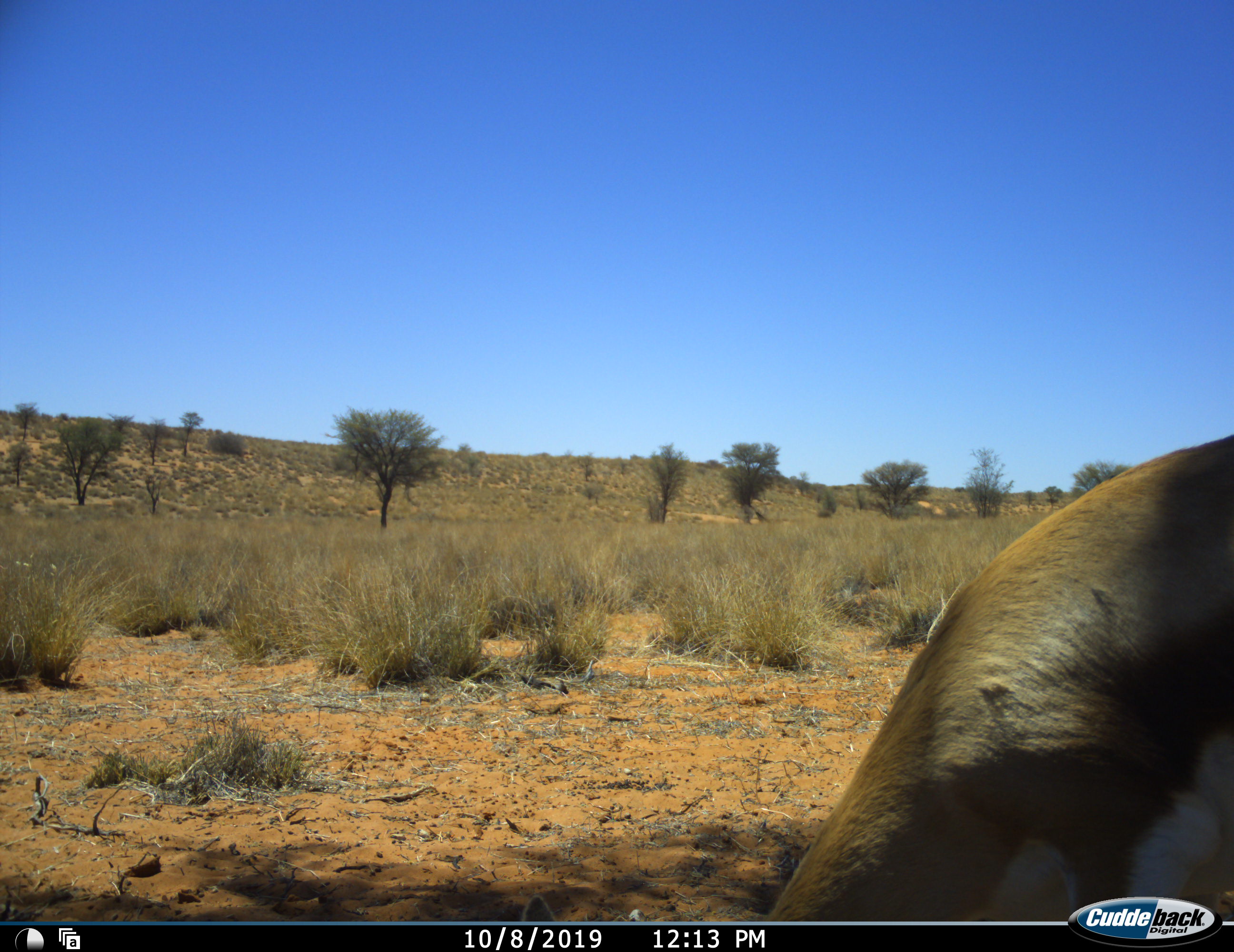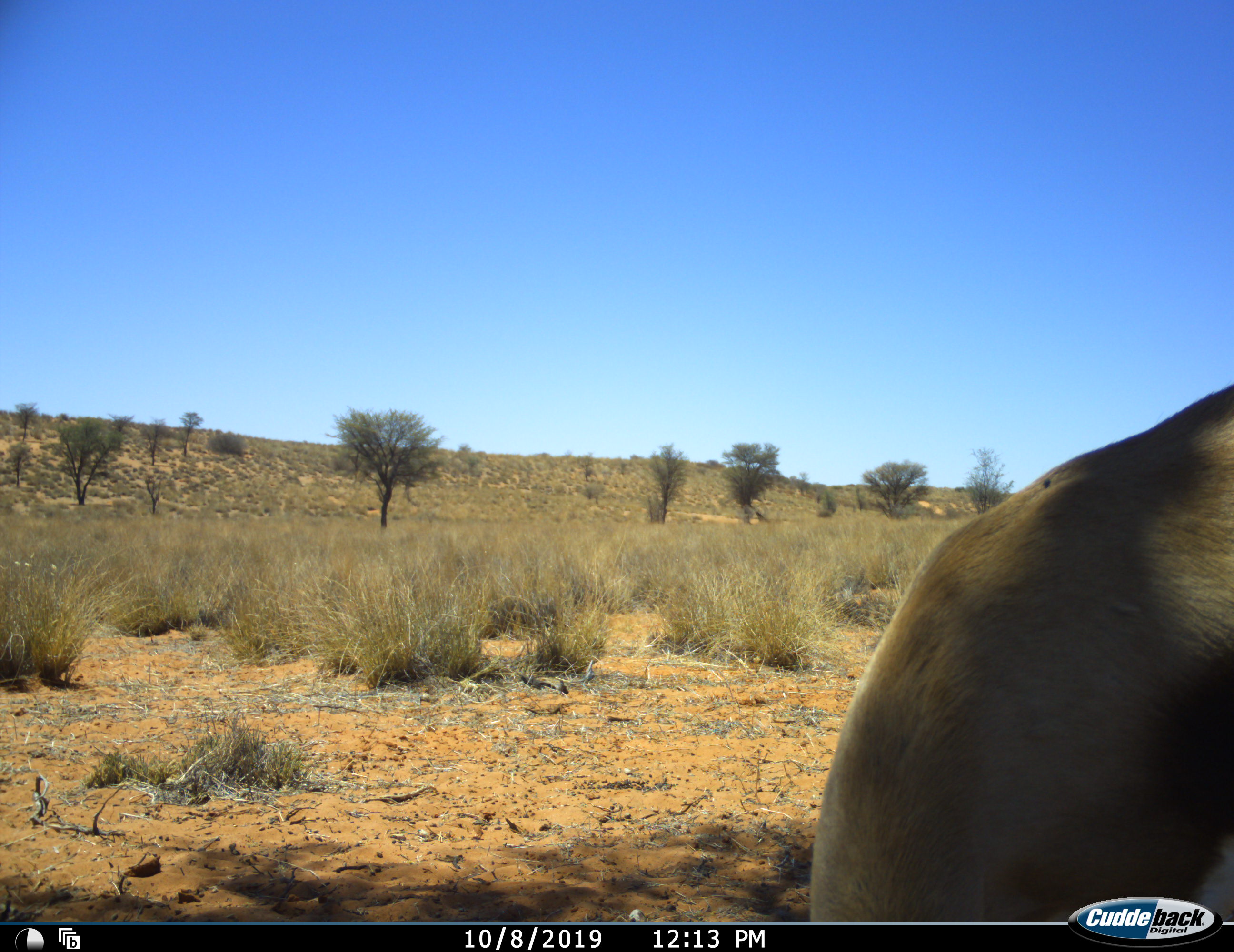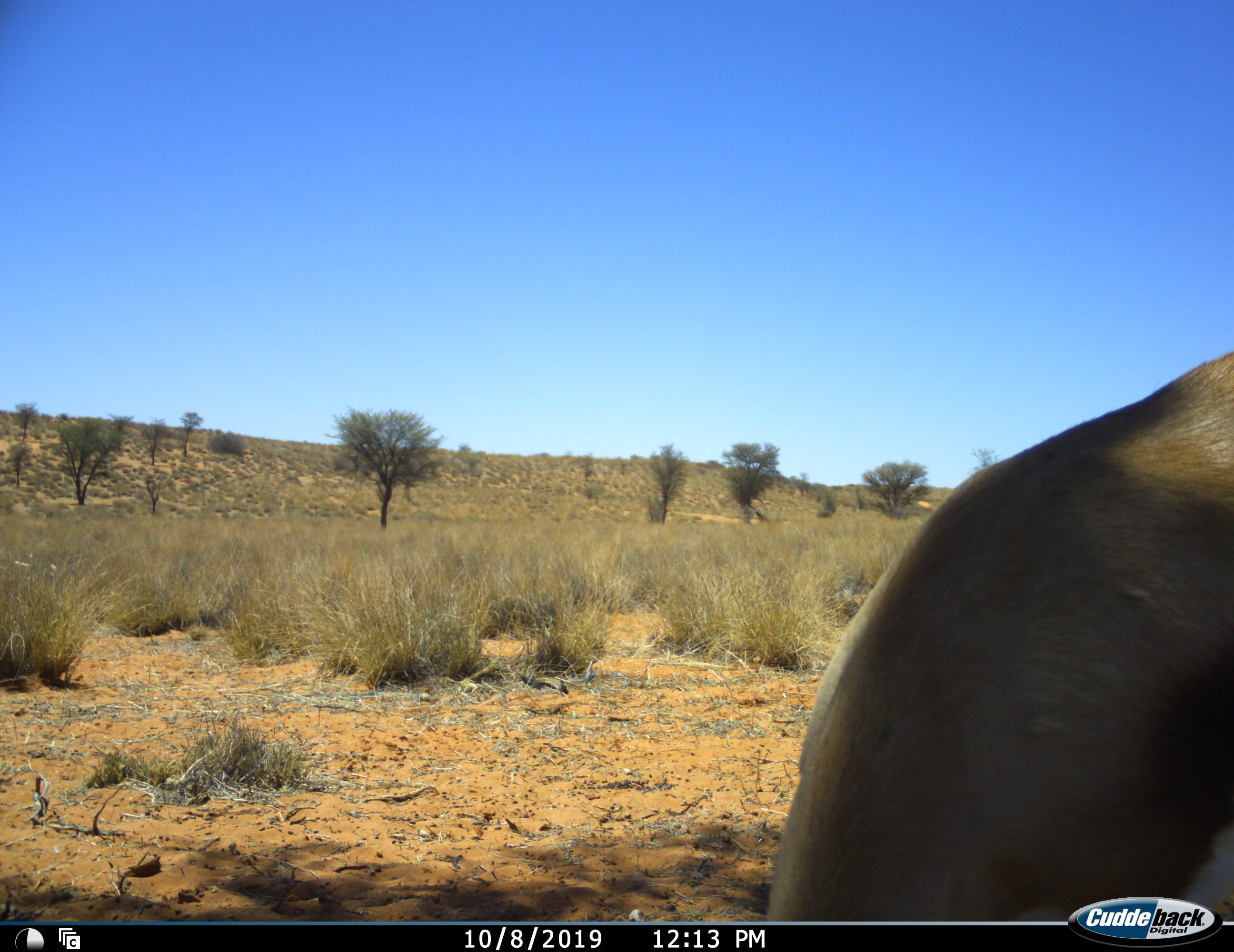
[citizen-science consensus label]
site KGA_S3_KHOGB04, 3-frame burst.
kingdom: Animalia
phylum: Chordata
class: Mammalia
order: Artiodactyla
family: Bovidae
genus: Antidorcas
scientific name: Antidorcas marsupialis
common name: springbok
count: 1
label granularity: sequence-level